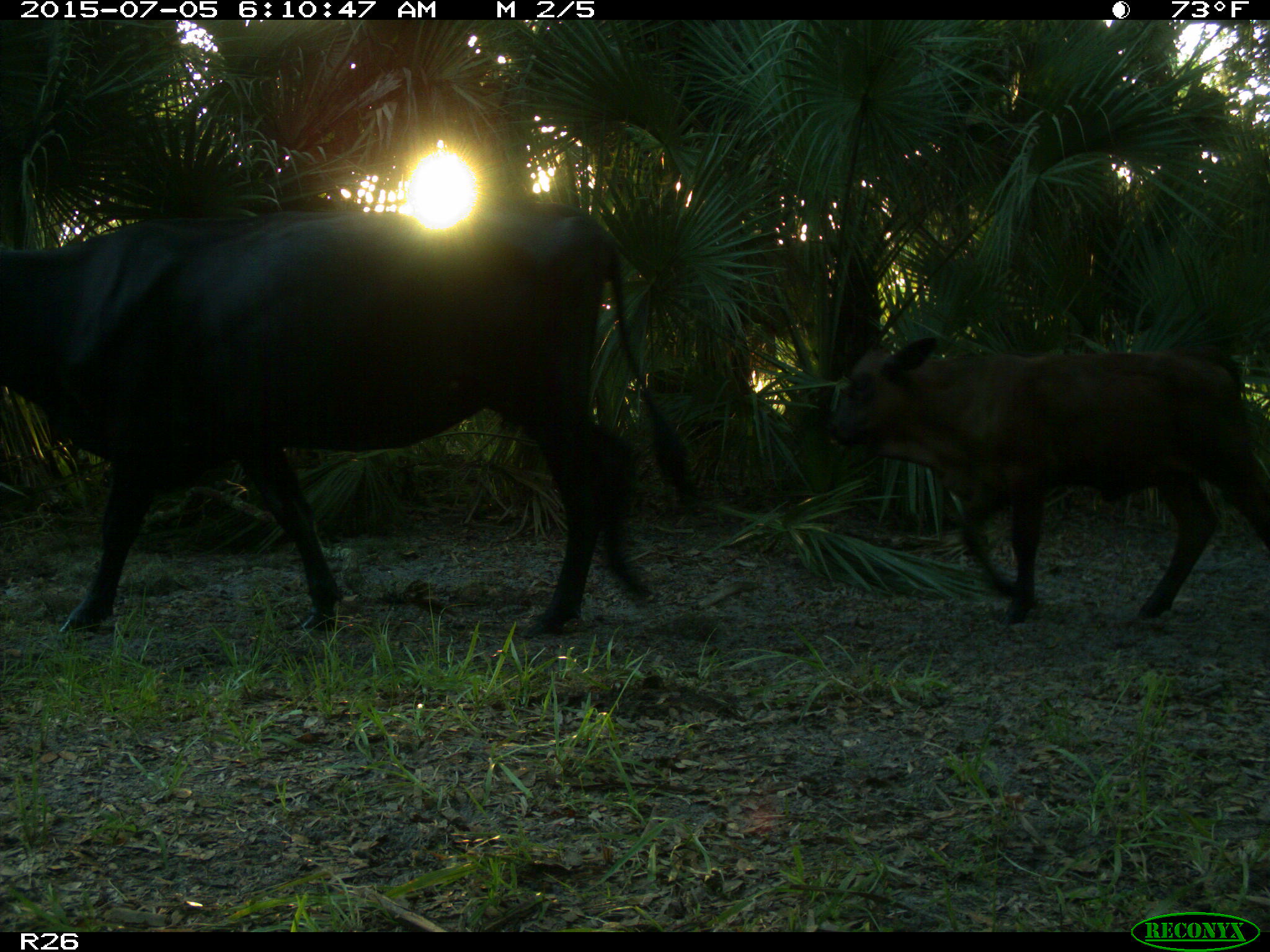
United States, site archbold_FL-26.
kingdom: Animalia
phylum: Chordata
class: Mammalia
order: Artiodactyla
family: Bovidae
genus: Bos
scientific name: Bos taurus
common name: domestic cow